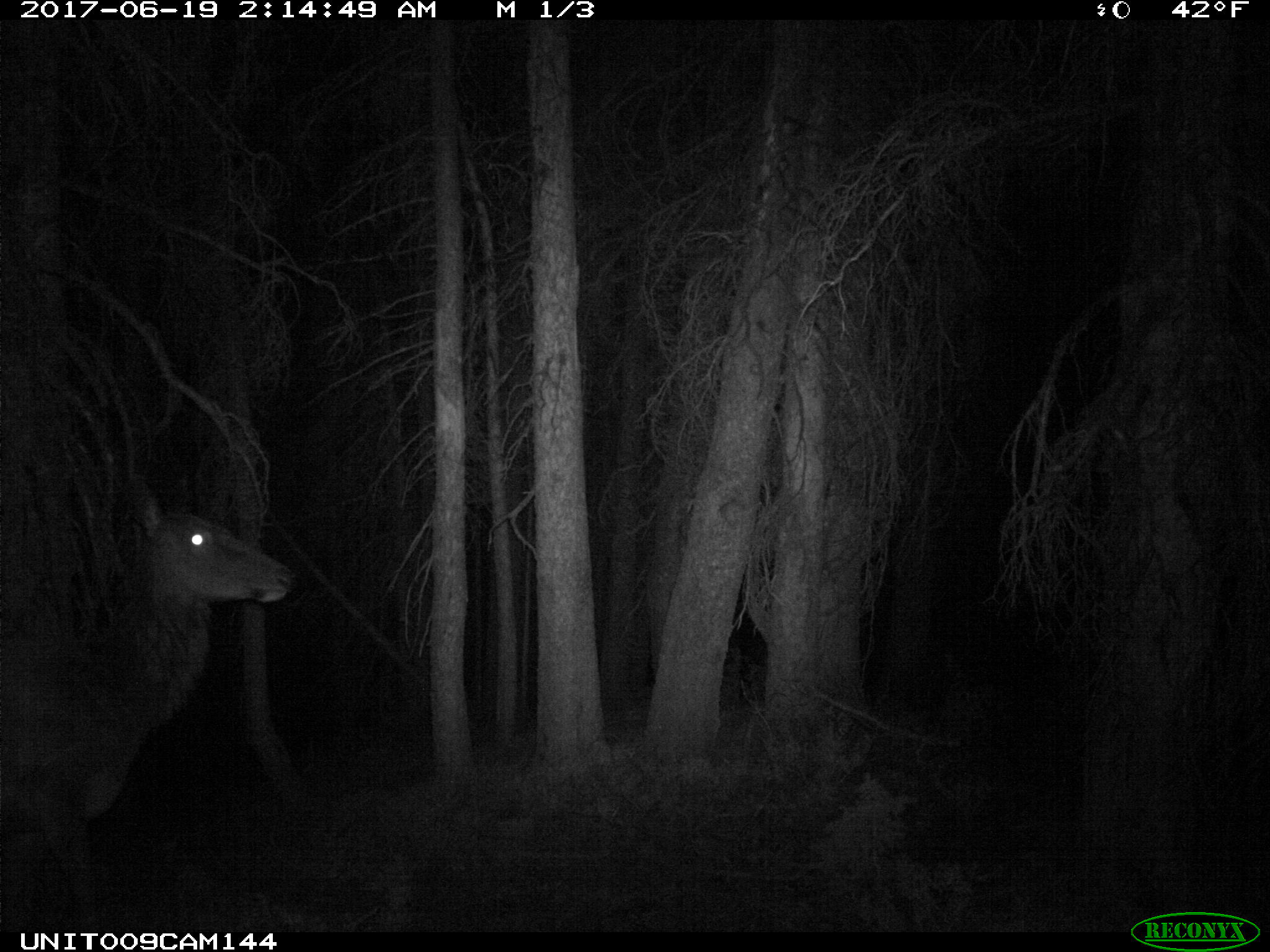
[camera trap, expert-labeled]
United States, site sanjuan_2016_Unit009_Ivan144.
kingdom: Animalia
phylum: Chordata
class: Mammalia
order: Artiodactyla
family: Cervidae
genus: Cervus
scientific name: Cervus elaphus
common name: red deer